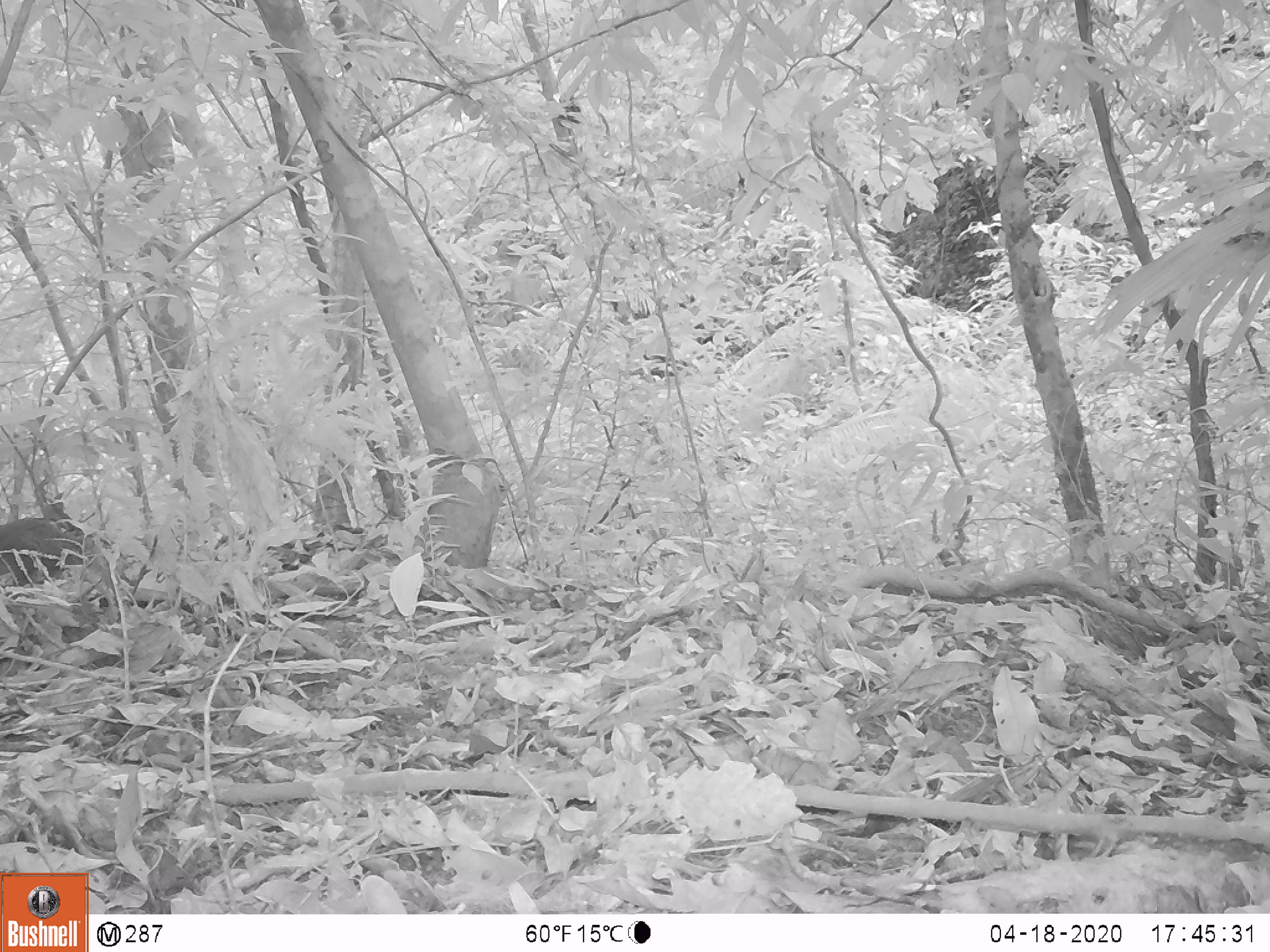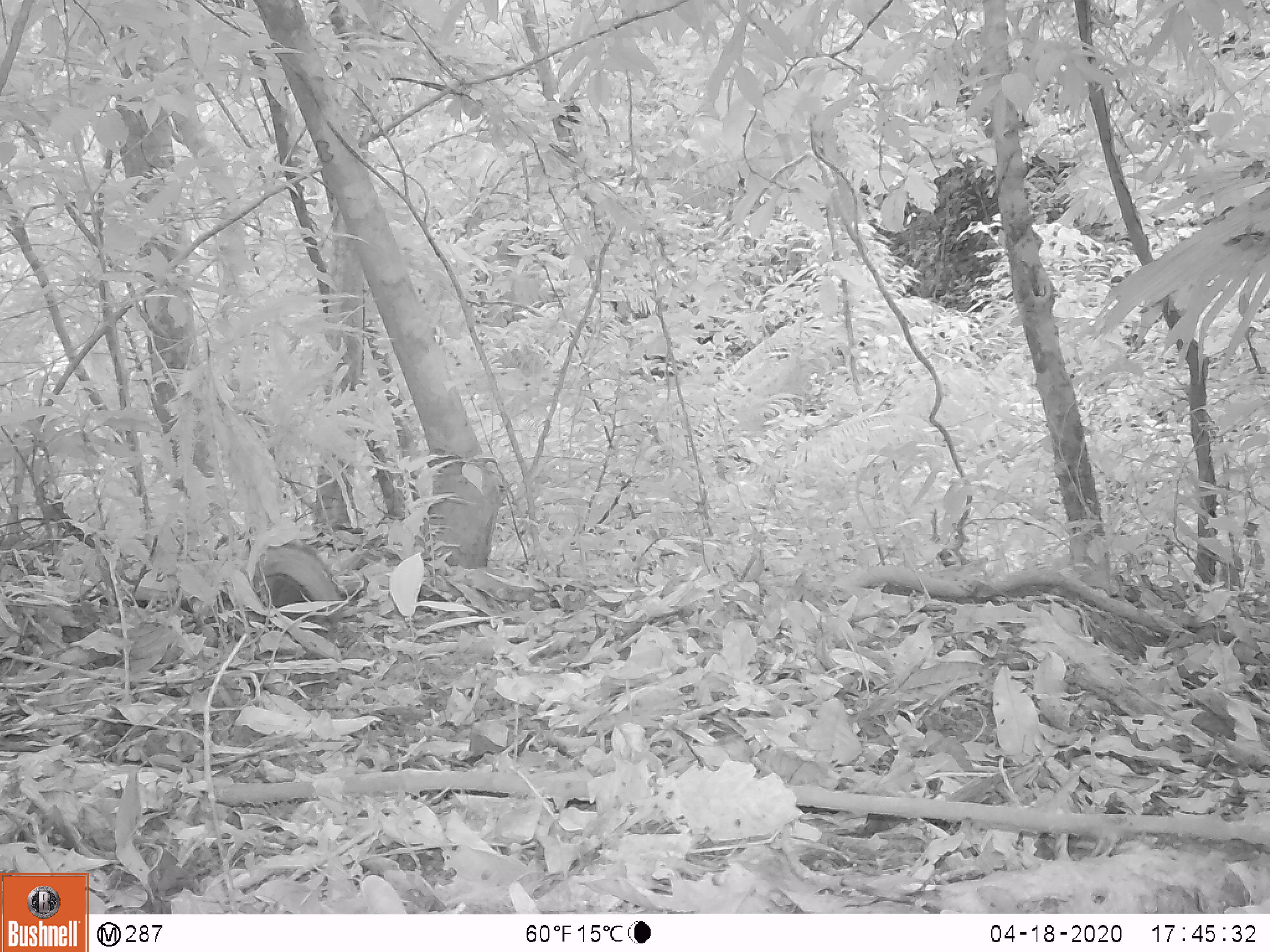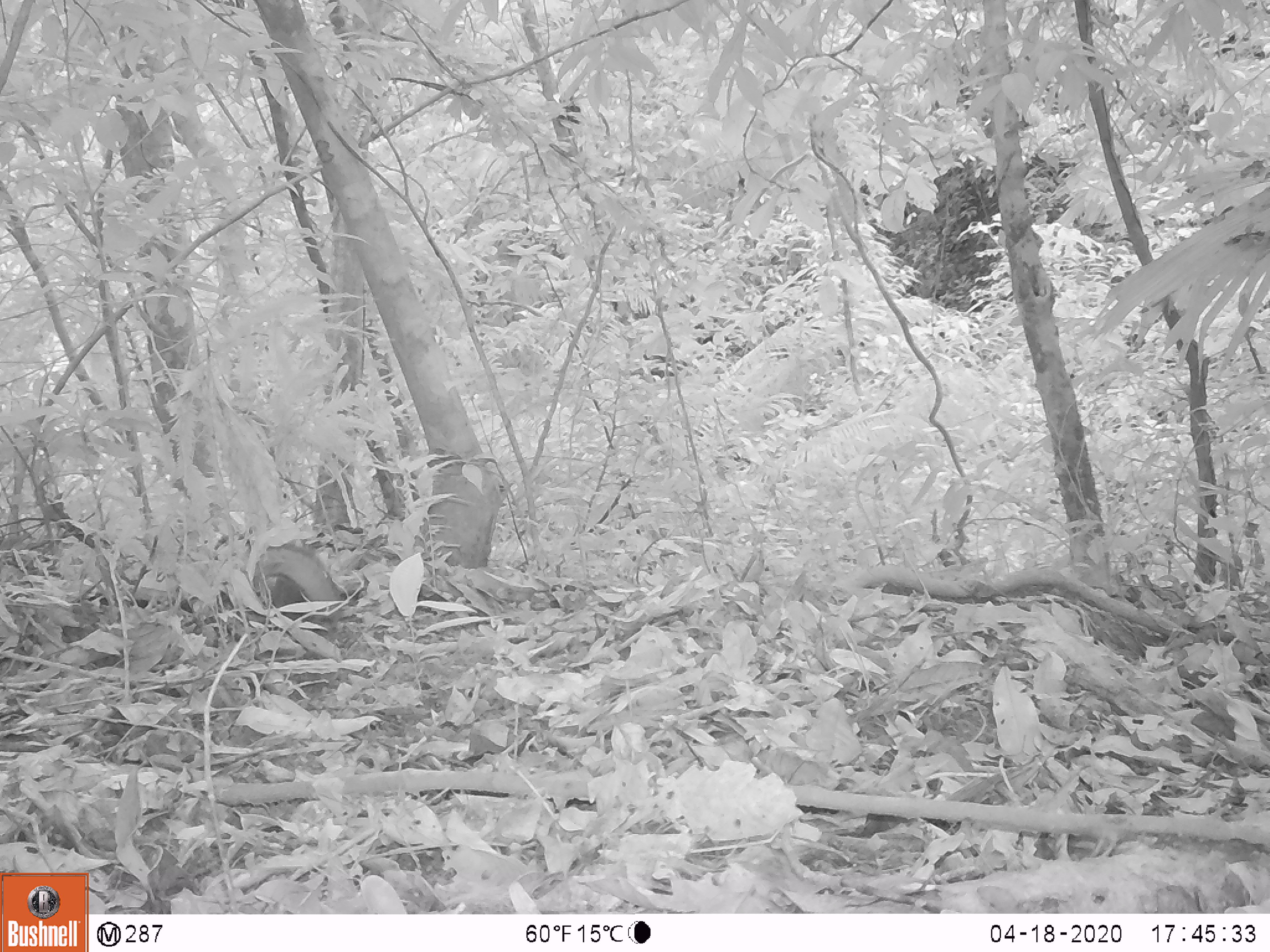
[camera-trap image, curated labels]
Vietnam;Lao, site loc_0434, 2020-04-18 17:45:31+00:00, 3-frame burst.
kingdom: Animalia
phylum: Chordata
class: Mammalia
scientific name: Mammalia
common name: mammal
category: unidentified small mammal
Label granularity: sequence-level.